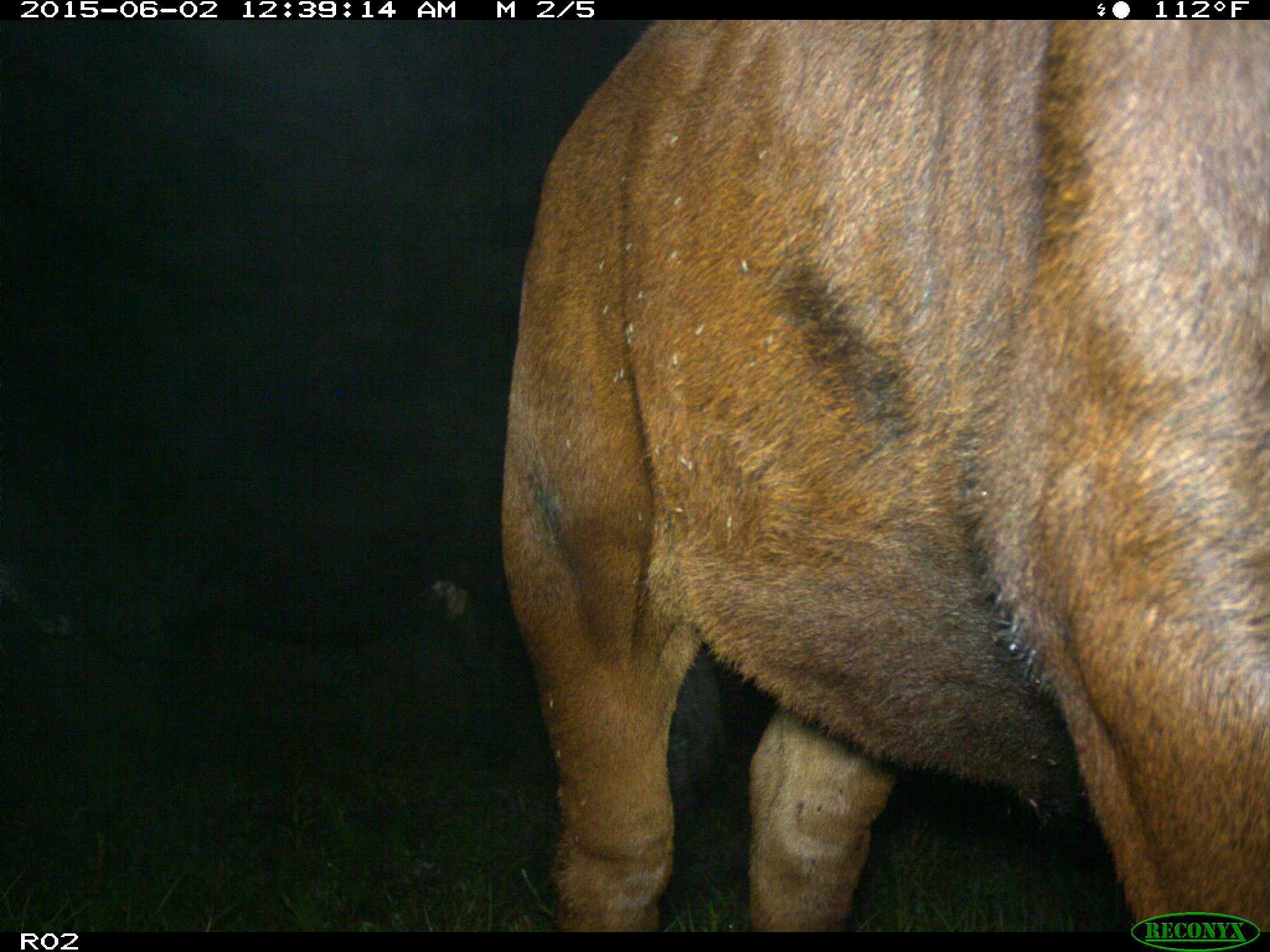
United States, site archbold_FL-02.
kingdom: Animalia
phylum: Chordata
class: Mammalia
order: Artiodactyla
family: Bovidae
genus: Bos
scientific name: Bos taurus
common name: domestic cow